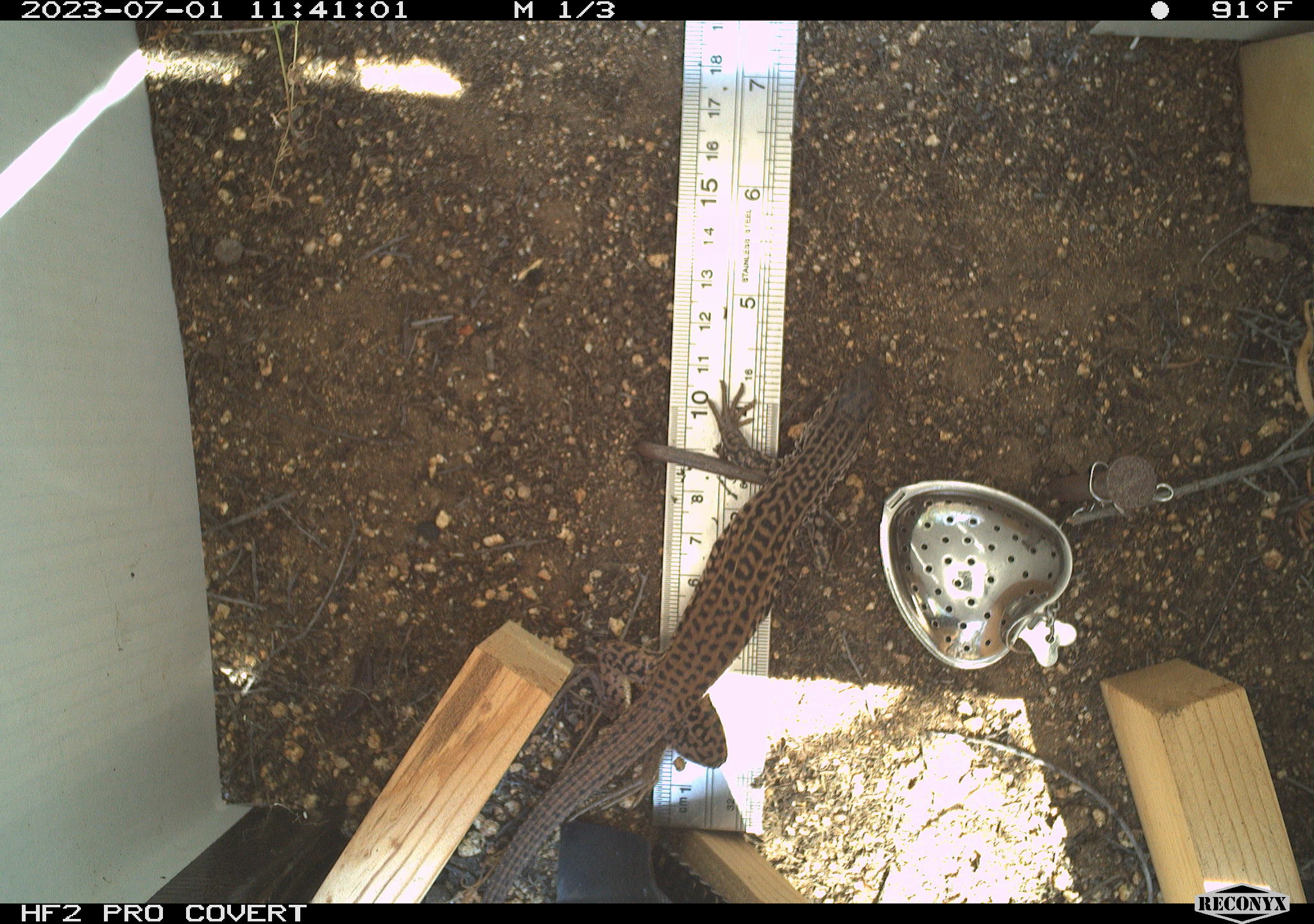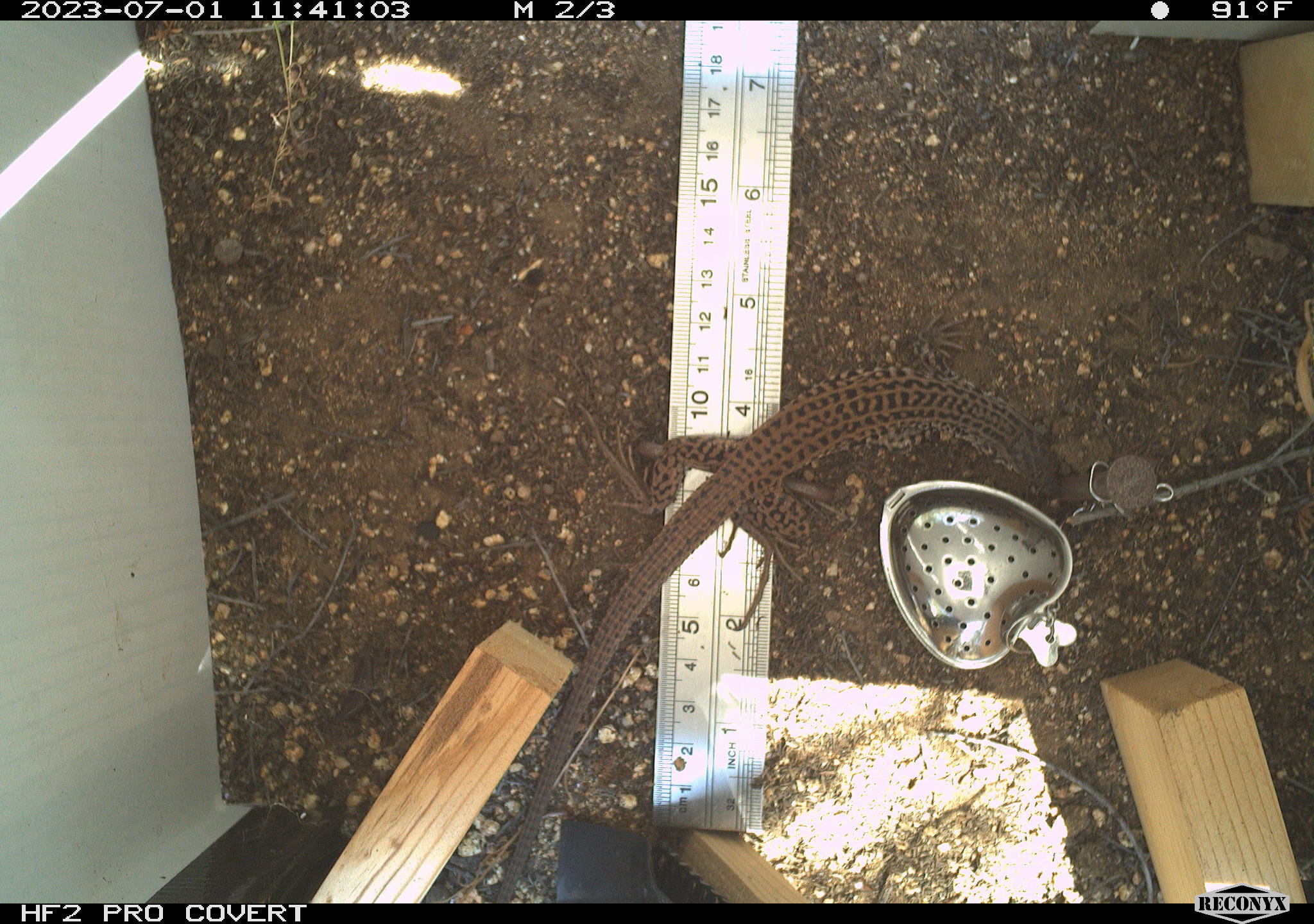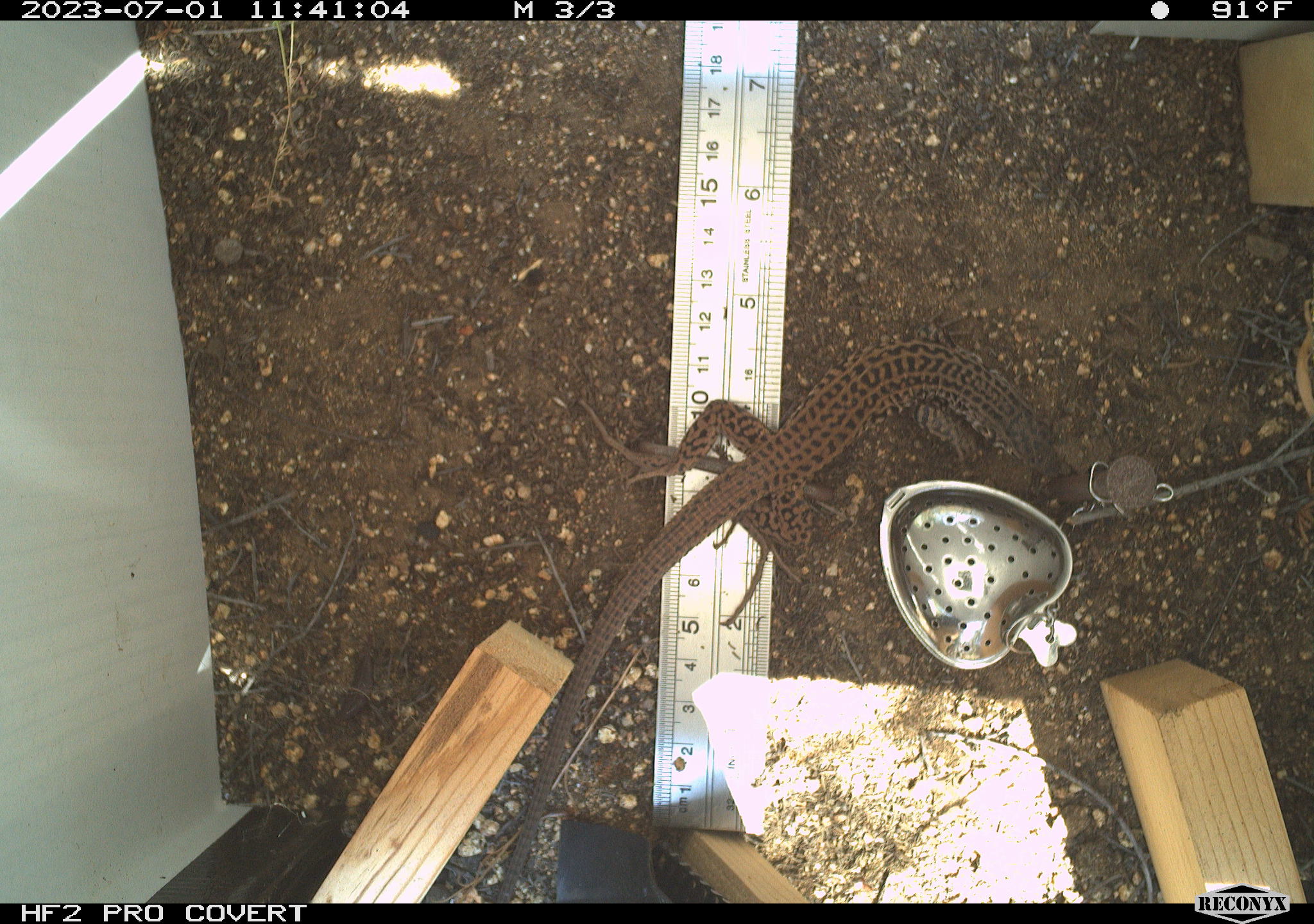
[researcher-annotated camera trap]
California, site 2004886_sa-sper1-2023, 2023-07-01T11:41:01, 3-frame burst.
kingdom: Animalia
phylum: Chordata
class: Reptilia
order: Squamata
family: Teiidae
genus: Aspidoscelis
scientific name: Aspidoscelis tigris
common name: western whiptail